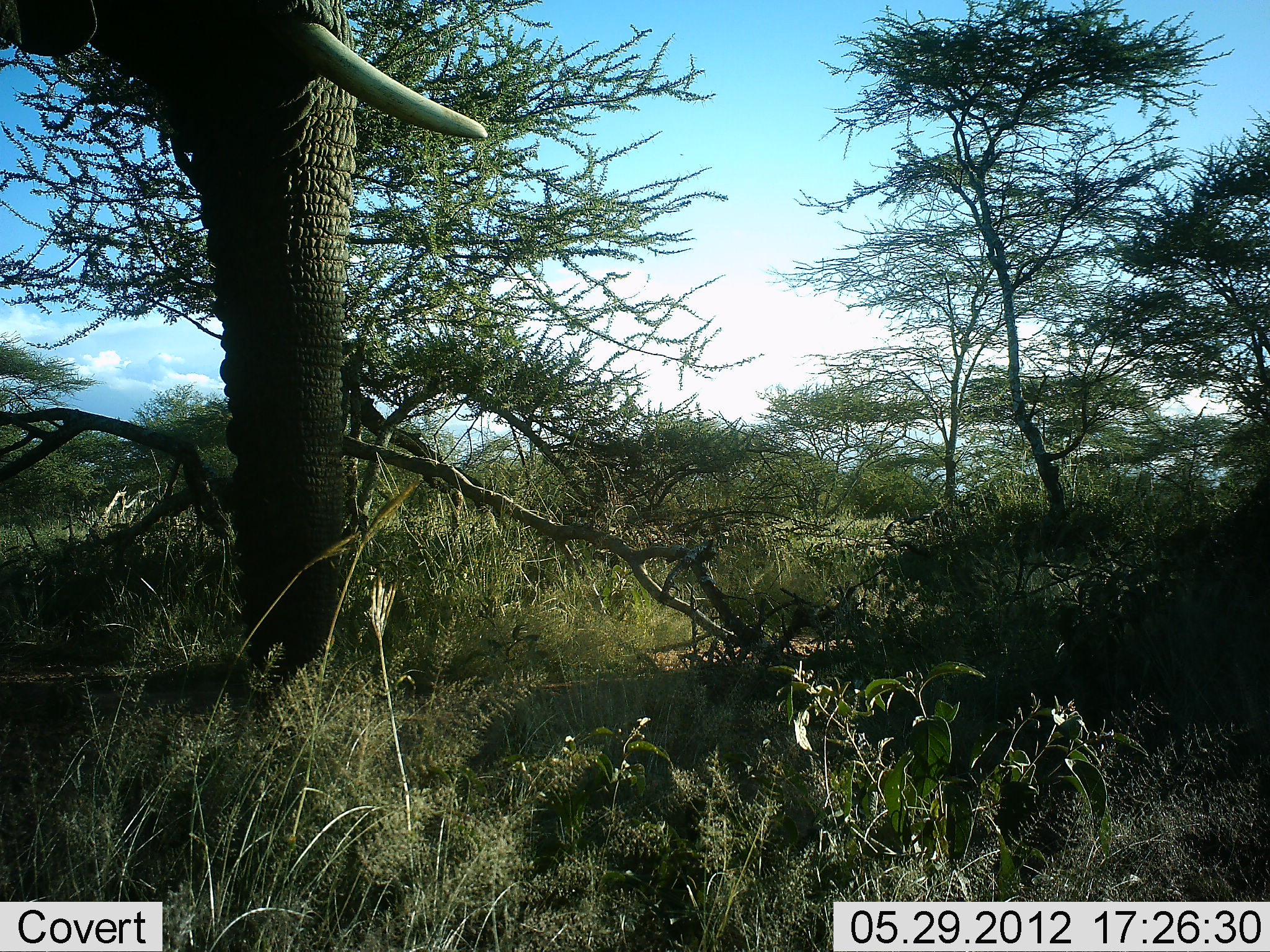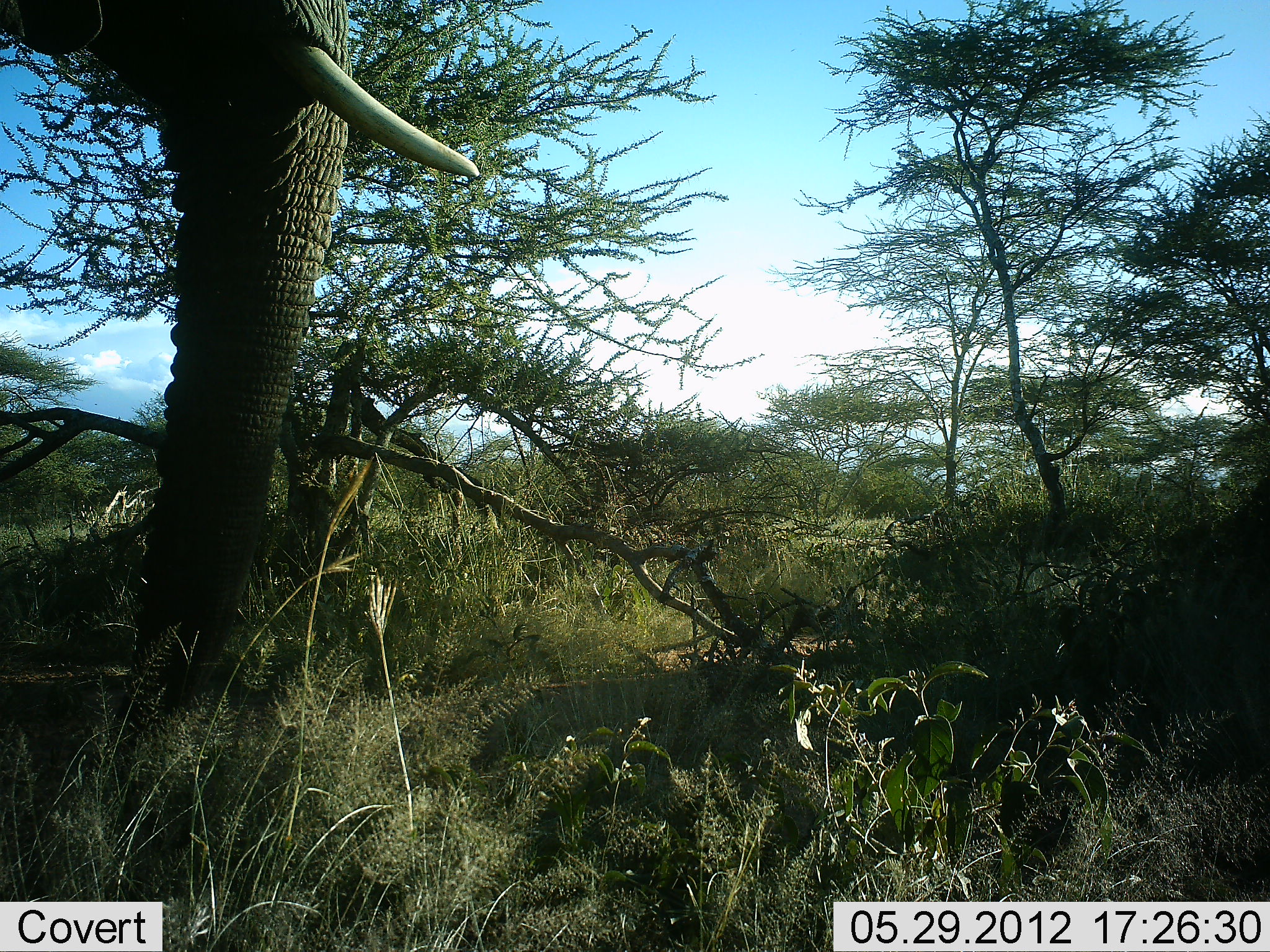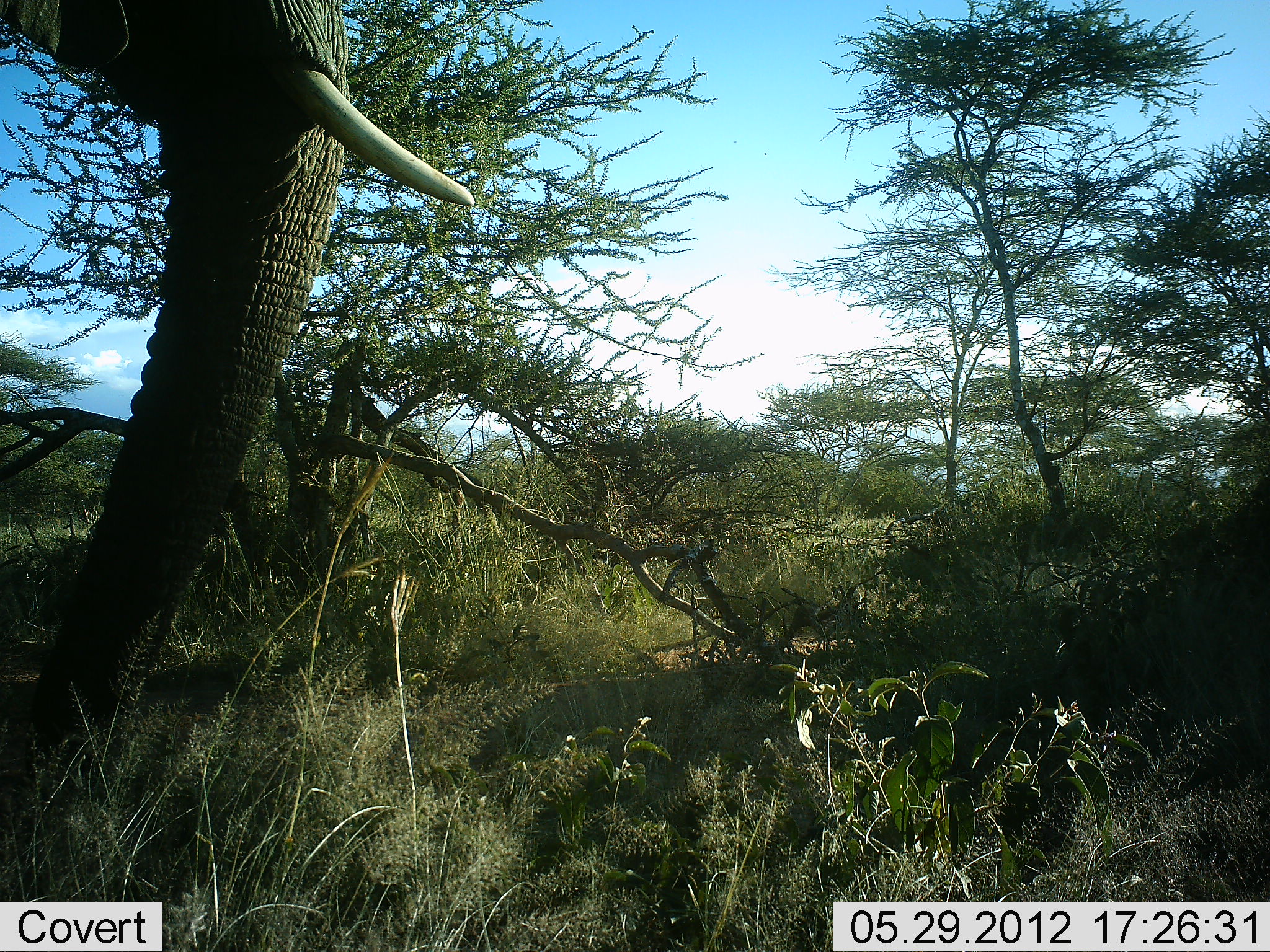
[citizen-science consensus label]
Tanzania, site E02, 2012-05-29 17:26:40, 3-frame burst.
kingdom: Animalia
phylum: Chordata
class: Mammalia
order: Proboscidea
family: Elephantidae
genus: Loxodonta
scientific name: Loxodonta africana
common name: african bush elephant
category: elephant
Elephant (african bush elephant) (Loxodonta africana), count 1. Behavior (volunteer vote fractions): standing 60%, resting 10%, moving 0%, interacting 0%. Young present (vote fraction): 0%. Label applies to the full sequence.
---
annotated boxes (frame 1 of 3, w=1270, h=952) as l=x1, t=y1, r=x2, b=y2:
animal: l=0, t=1, r=488, b=682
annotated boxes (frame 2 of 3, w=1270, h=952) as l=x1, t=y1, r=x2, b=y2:
animal: l=1, t=0, r=479, b=847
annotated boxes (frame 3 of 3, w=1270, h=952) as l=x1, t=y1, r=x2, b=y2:
animal: l=0, t=0, r=477, b=857